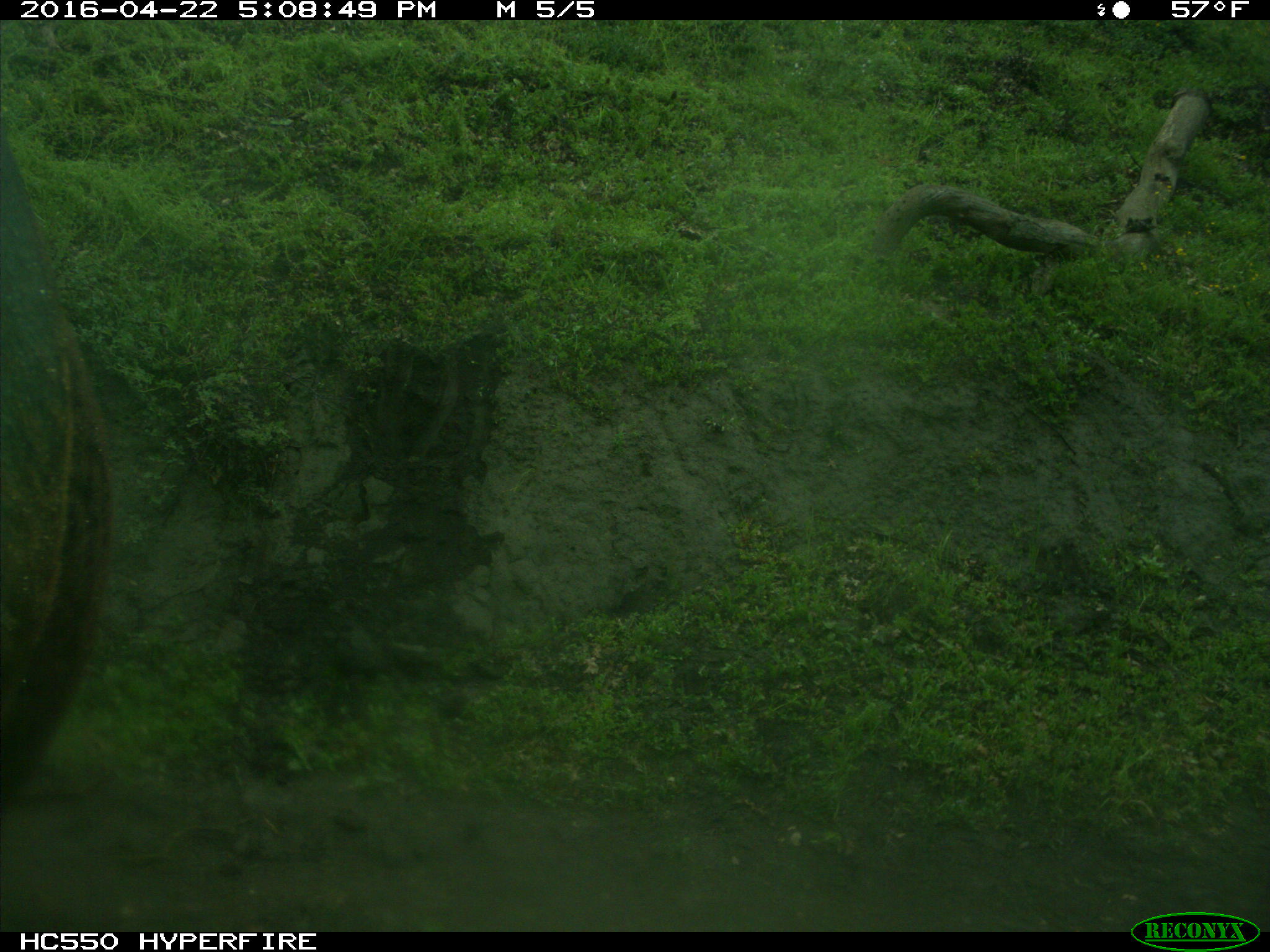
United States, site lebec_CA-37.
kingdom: Animalia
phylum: Chordata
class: Mammalia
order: Artiodactyla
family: Bovidae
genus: Bos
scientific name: Bos taurus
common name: domestic cow